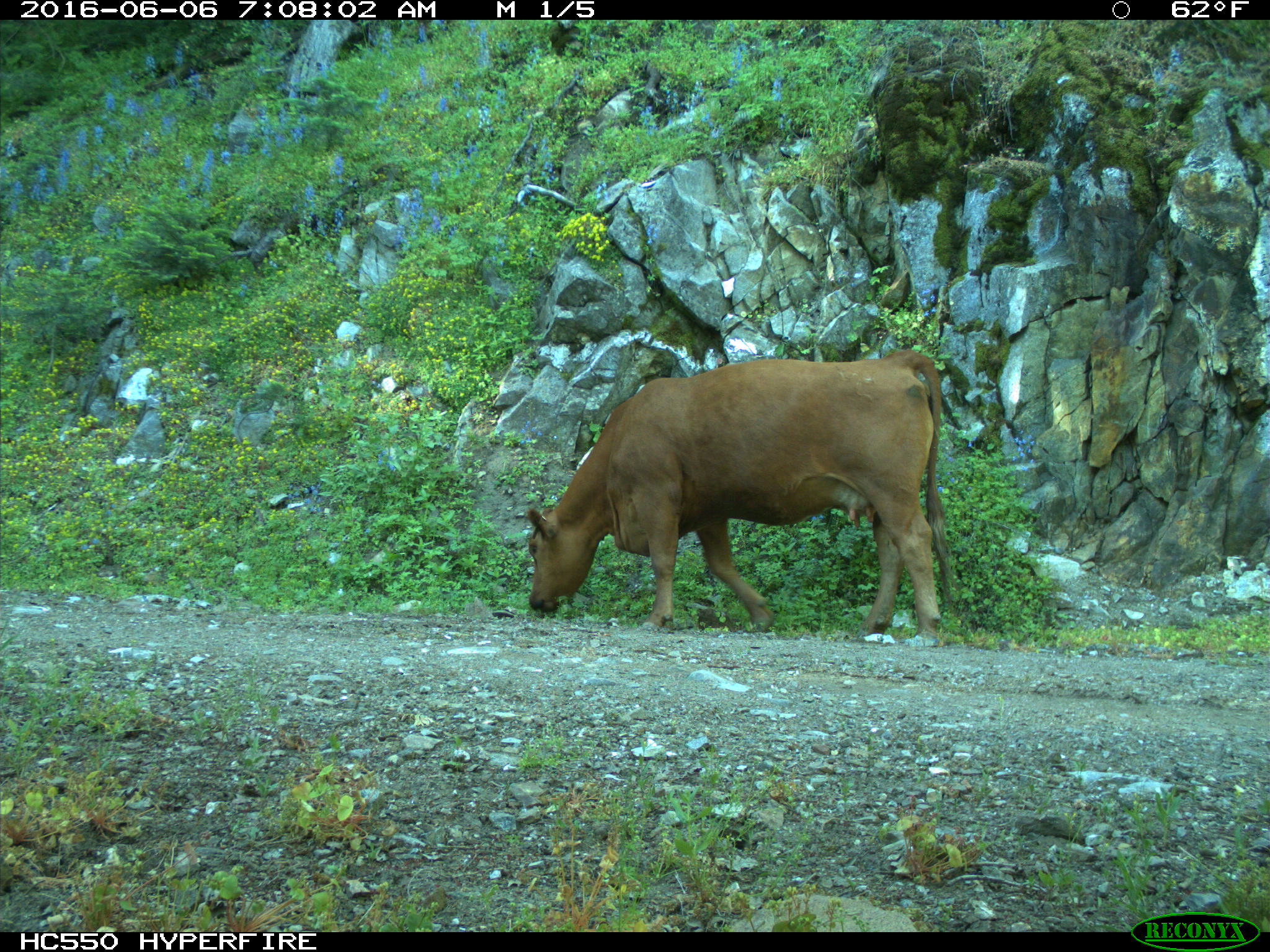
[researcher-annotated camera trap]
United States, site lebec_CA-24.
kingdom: Animalia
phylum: Chordata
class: Mammalia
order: Artiodactyla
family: Bovidae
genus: Bos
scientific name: Bos taurus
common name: domestic cow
Bos taurus (domestic cow).